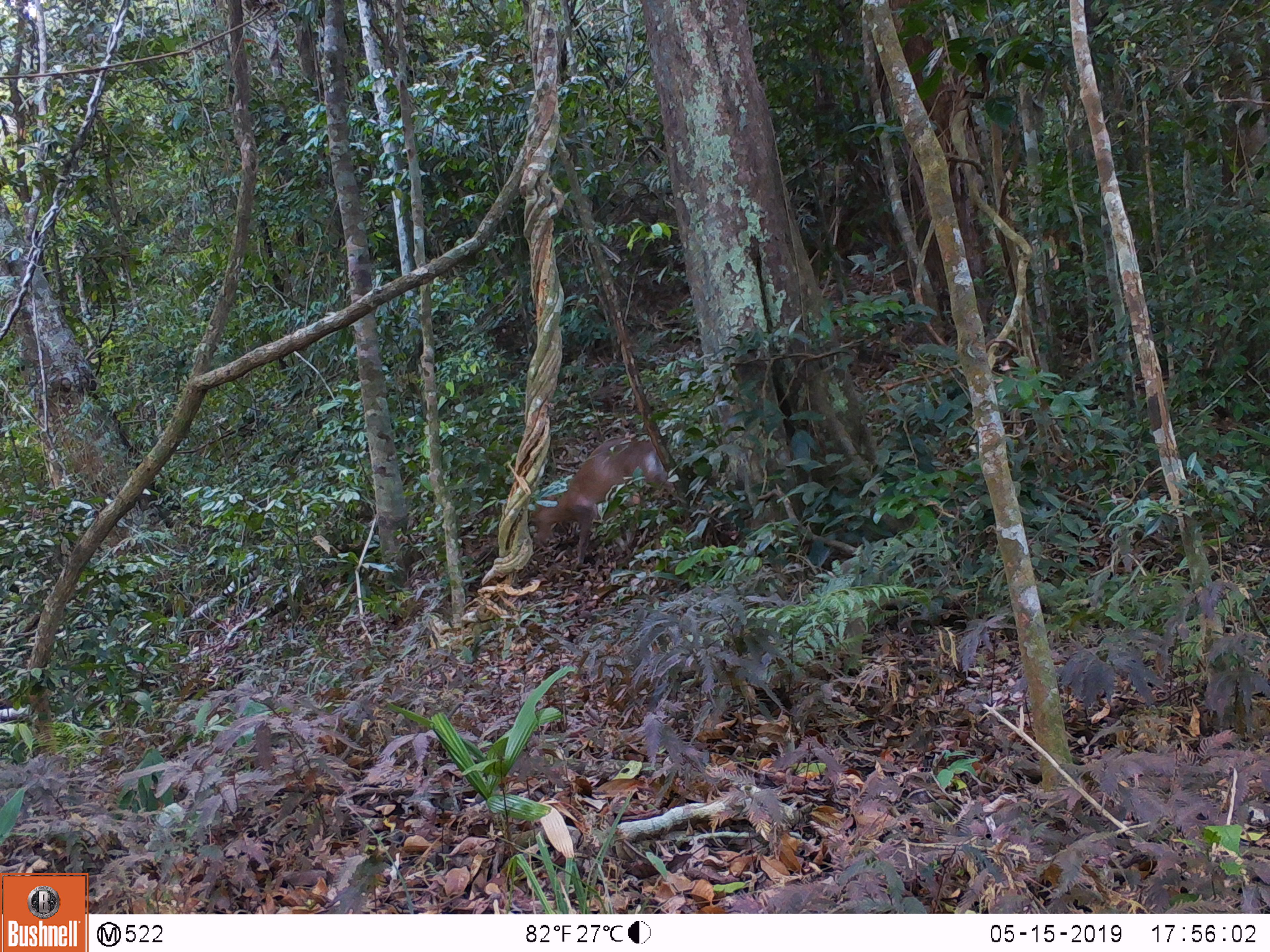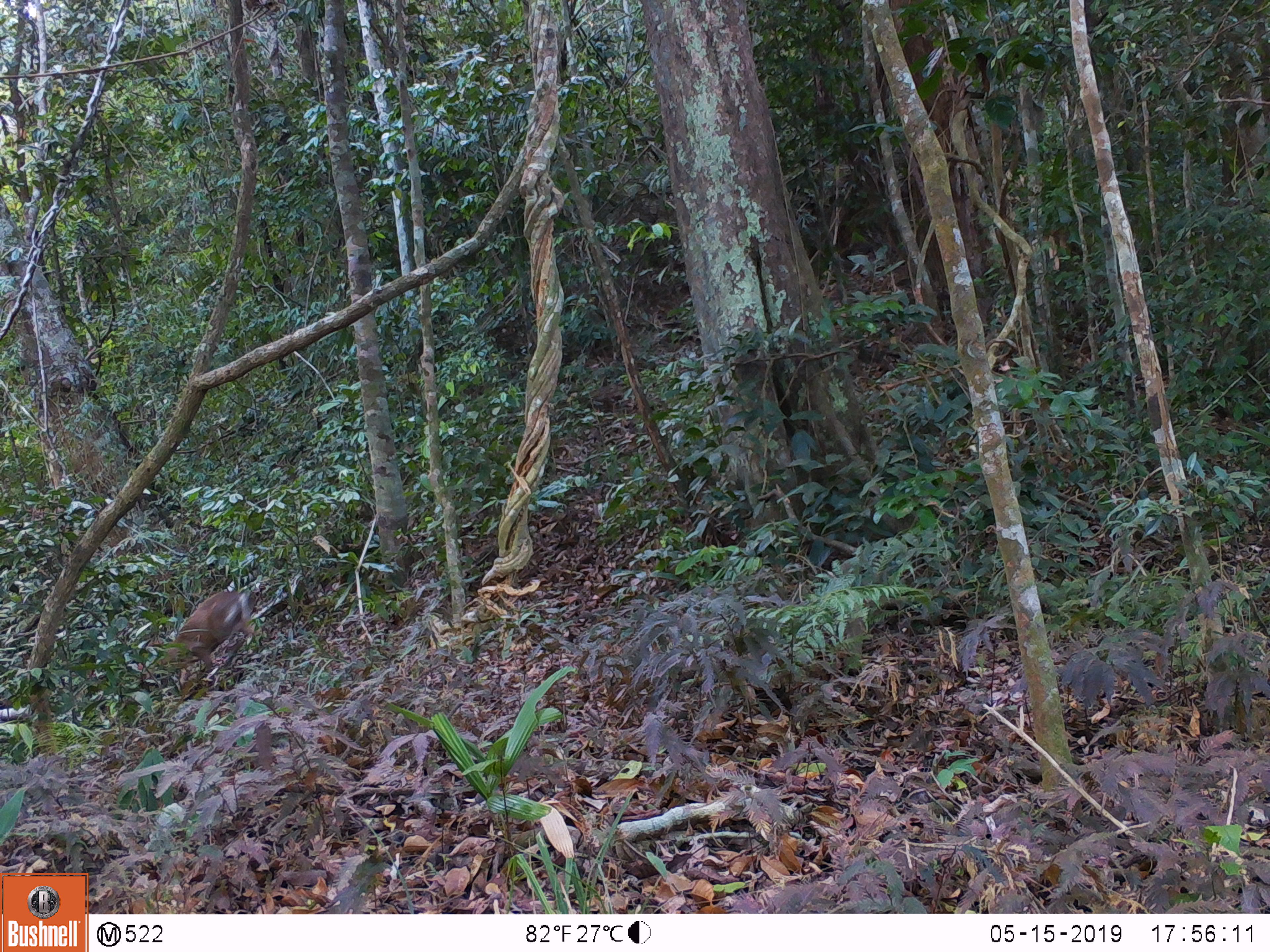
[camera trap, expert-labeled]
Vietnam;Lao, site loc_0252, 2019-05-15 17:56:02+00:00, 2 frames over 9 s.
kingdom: Animalia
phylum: Chordata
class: Mammalia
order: Artiodactyla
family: Cervidae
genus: Muntiacus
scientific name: Muntiacus rooseveltorum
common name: roosevelt's muntjac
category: roosevelts muntjac group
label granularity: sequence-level